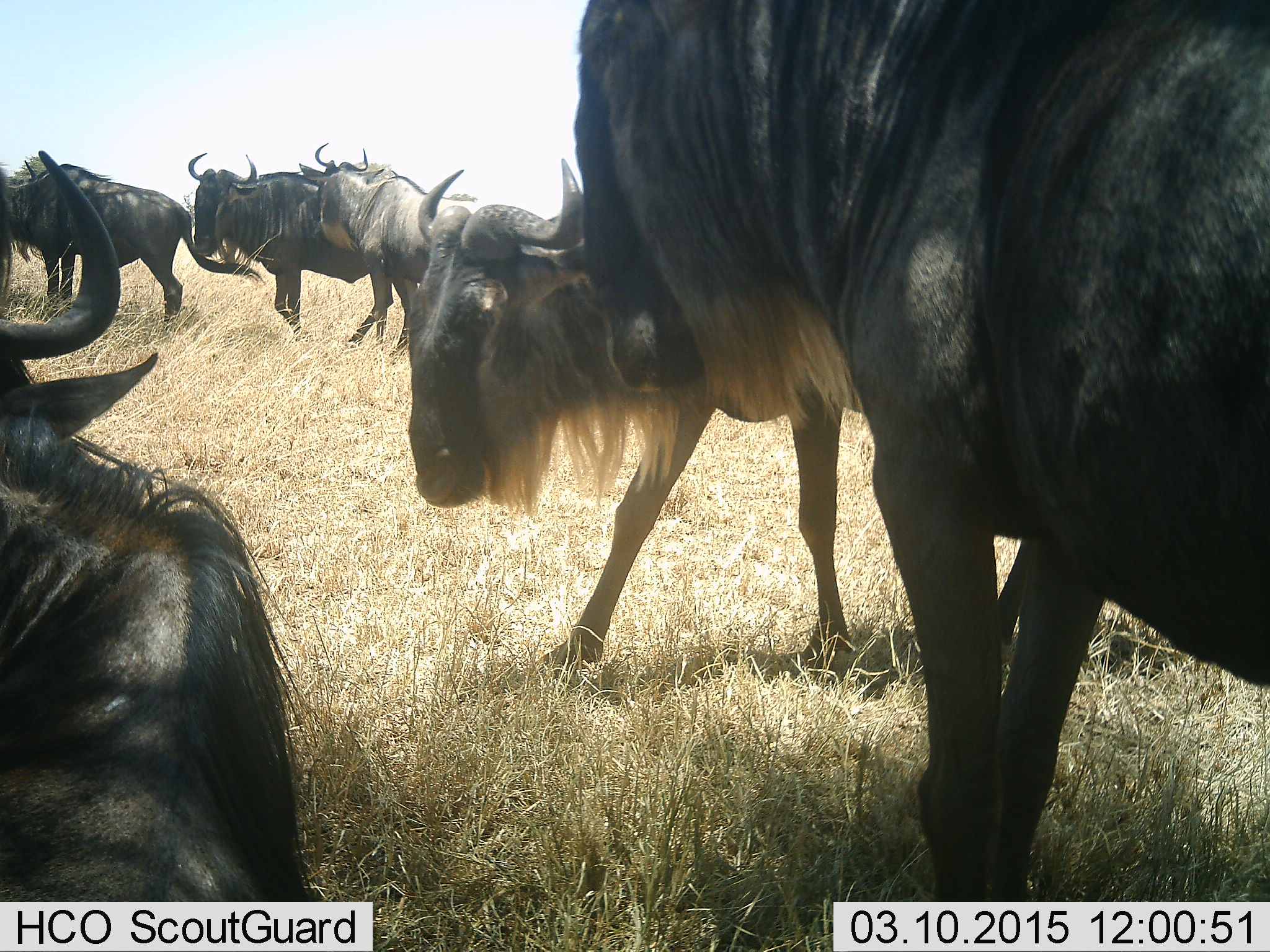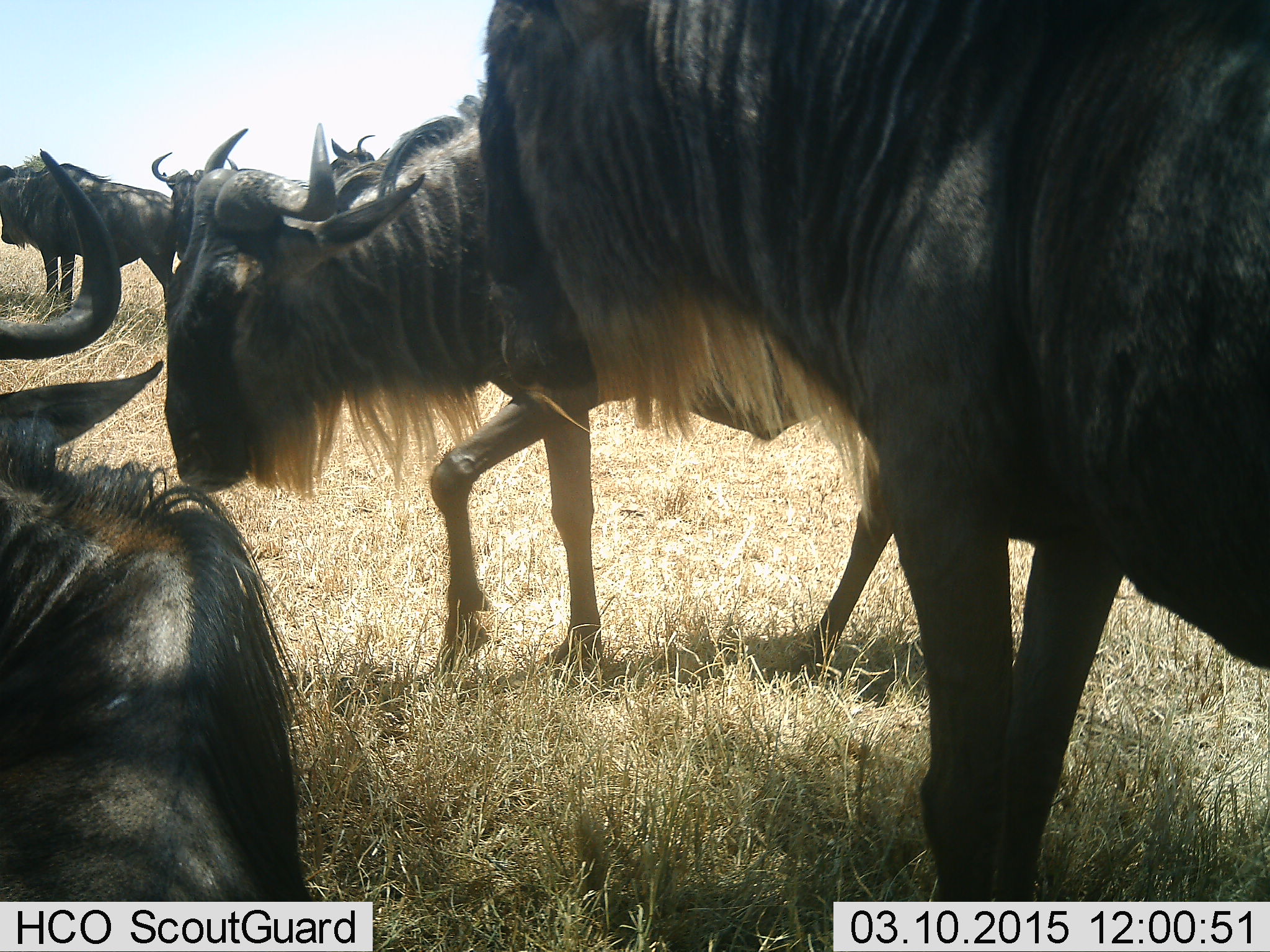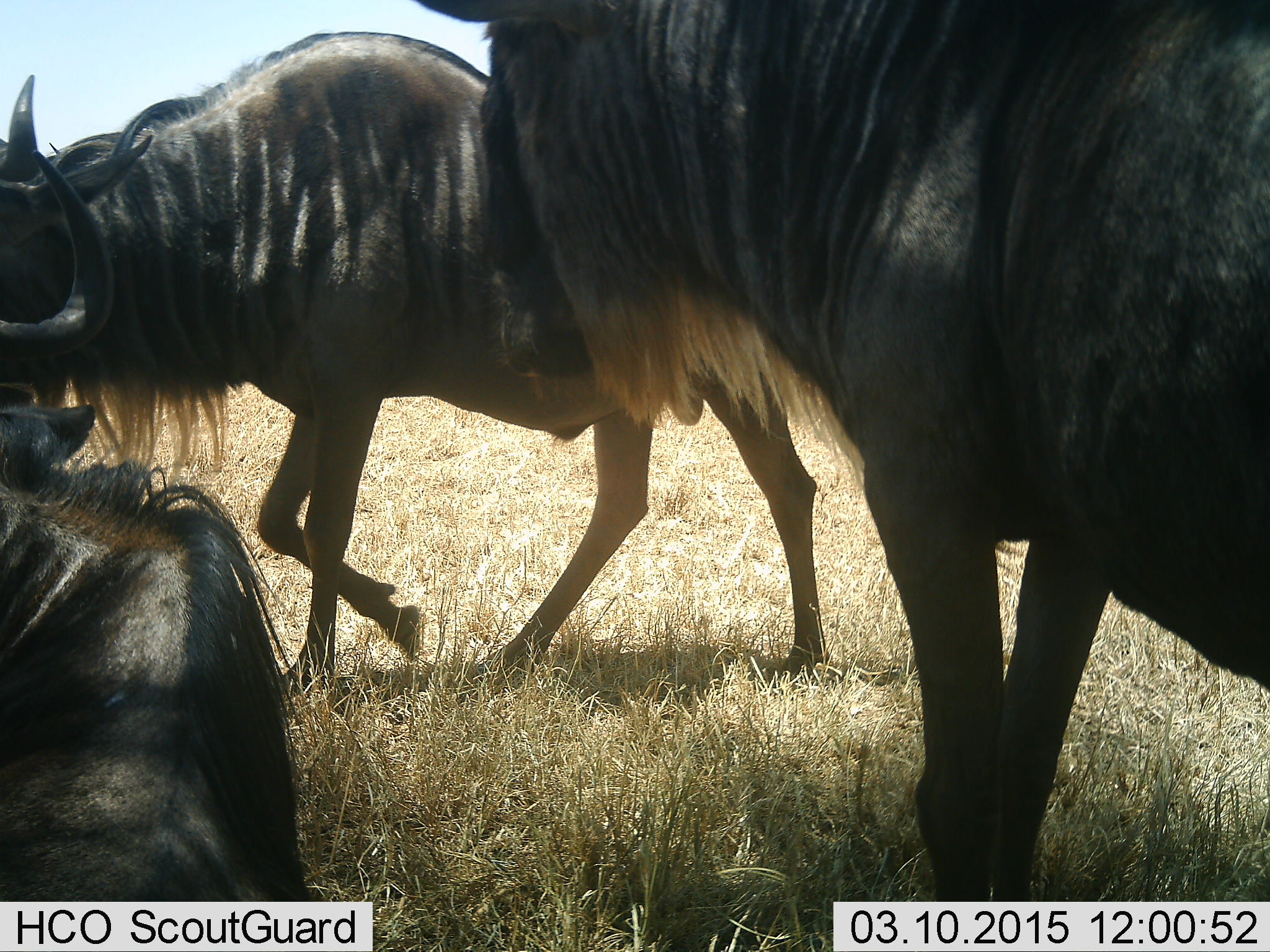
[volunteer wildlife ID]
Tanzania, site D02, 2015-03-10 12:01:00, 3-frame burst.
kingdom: Animalia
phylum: Chordata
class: Mammalia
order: Artiodactyla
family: Bovidae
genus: Connochaetes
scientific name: Connochaetes taurinus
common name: blue wildebeest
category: wildebeest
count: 6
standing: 70%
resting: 50%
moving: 80%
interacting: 20%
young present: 10%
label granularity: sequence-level